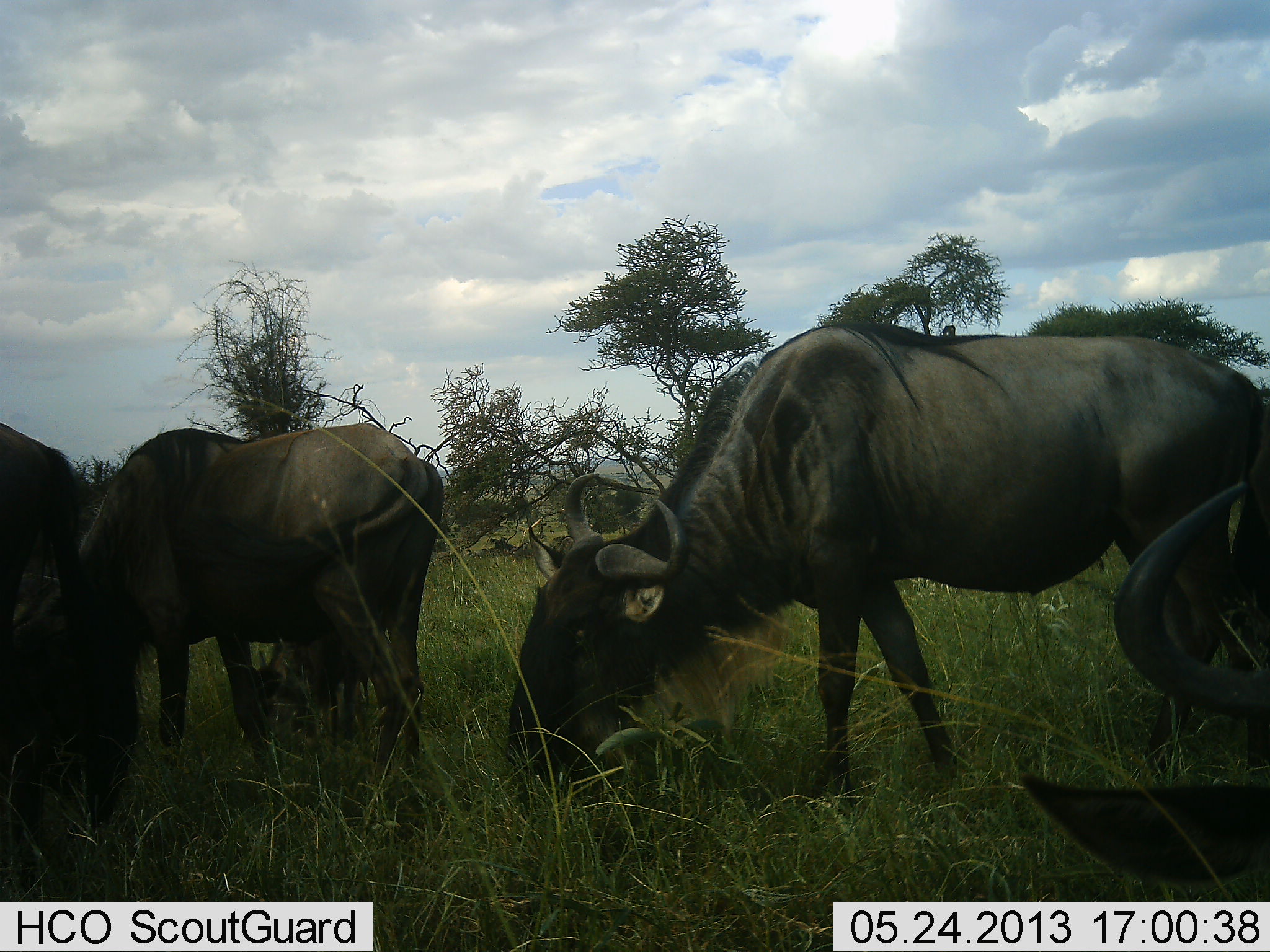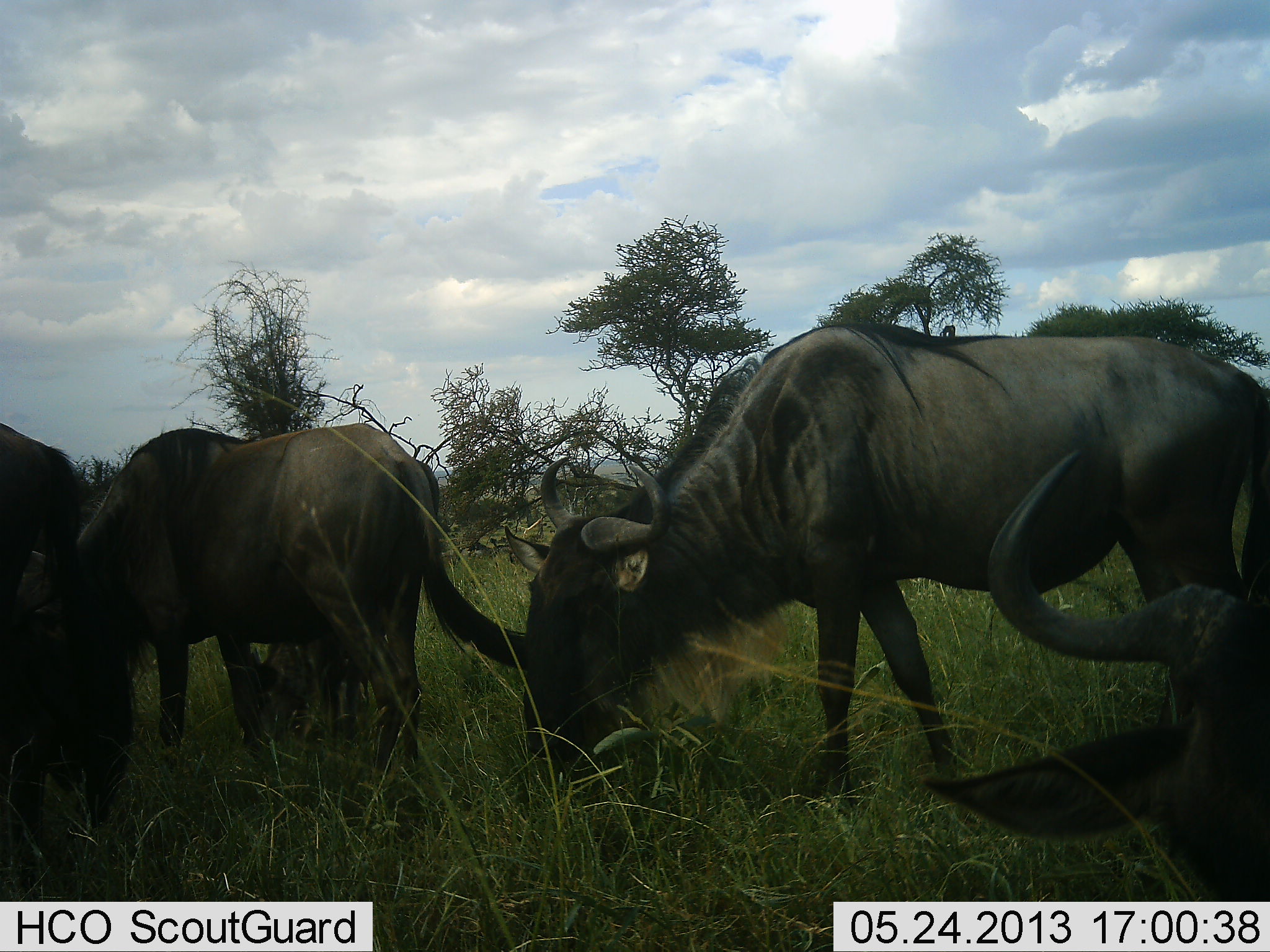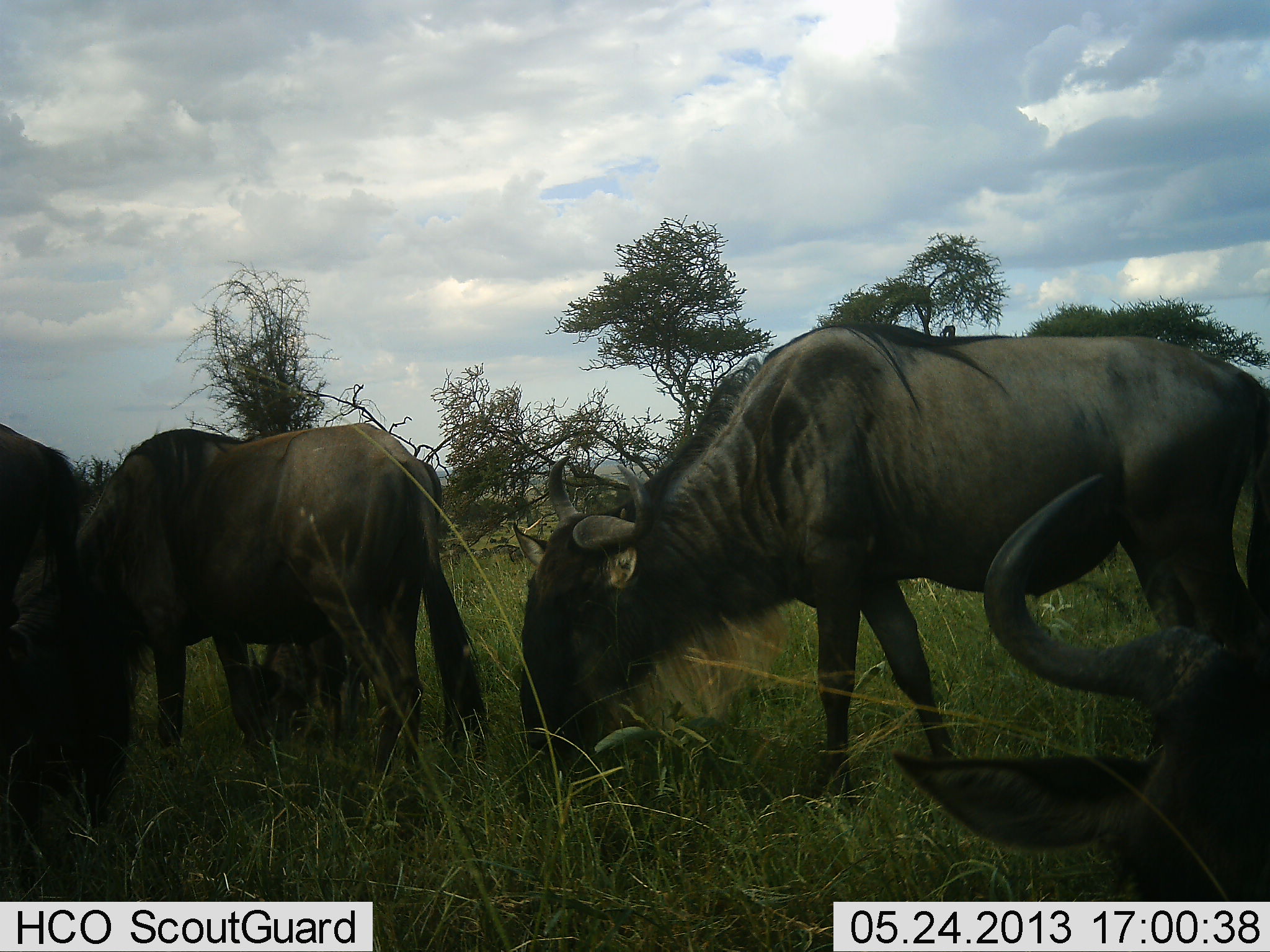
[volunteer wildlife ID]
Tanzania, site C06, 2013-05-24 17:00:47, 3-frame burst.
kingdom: Animalia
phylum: Chordata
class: Mammalia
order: Artiodactyla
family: Bovidae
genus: Connochaetes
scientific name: Connochaetes taurinus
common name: blue wildebeest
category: wildebeest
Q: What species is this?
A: Wildebeest (blue wildebeest) (Connochaetes taurinus).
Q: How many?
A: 5.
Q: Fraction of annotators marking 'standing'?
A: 30%.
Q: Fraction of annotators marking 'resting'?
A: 0%.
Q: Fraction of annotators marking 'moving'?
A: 0%.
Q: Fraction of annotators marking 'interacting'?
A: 0%.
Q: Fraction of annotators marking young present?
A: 20%.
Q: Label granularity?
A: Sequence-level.